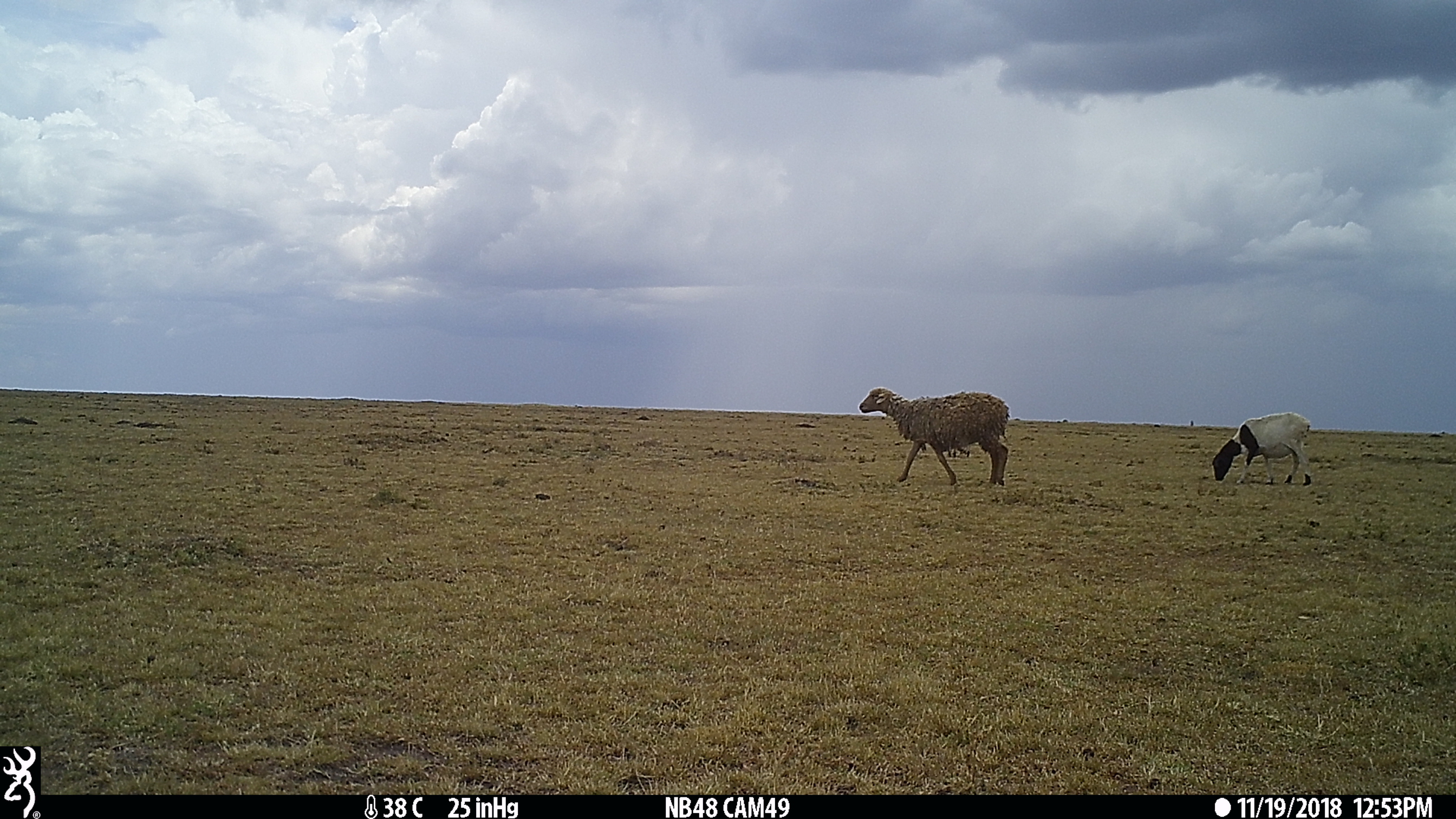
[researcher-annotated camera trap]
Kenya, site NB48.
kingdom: Animalia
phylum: Chordata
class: Mammalia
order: Artiodactyla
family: Bovidae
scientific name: Bovidae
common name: sheep or goat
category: shoat